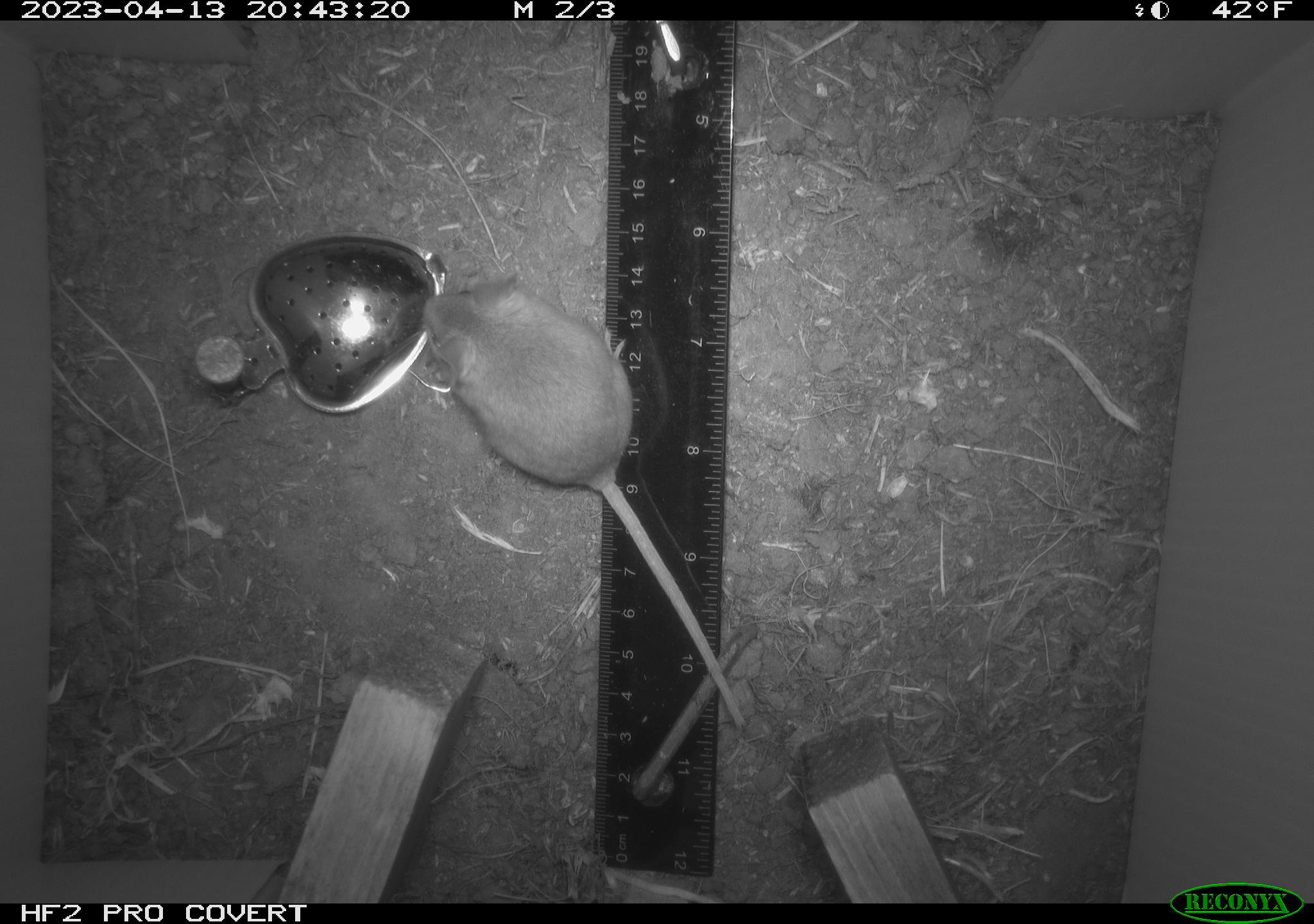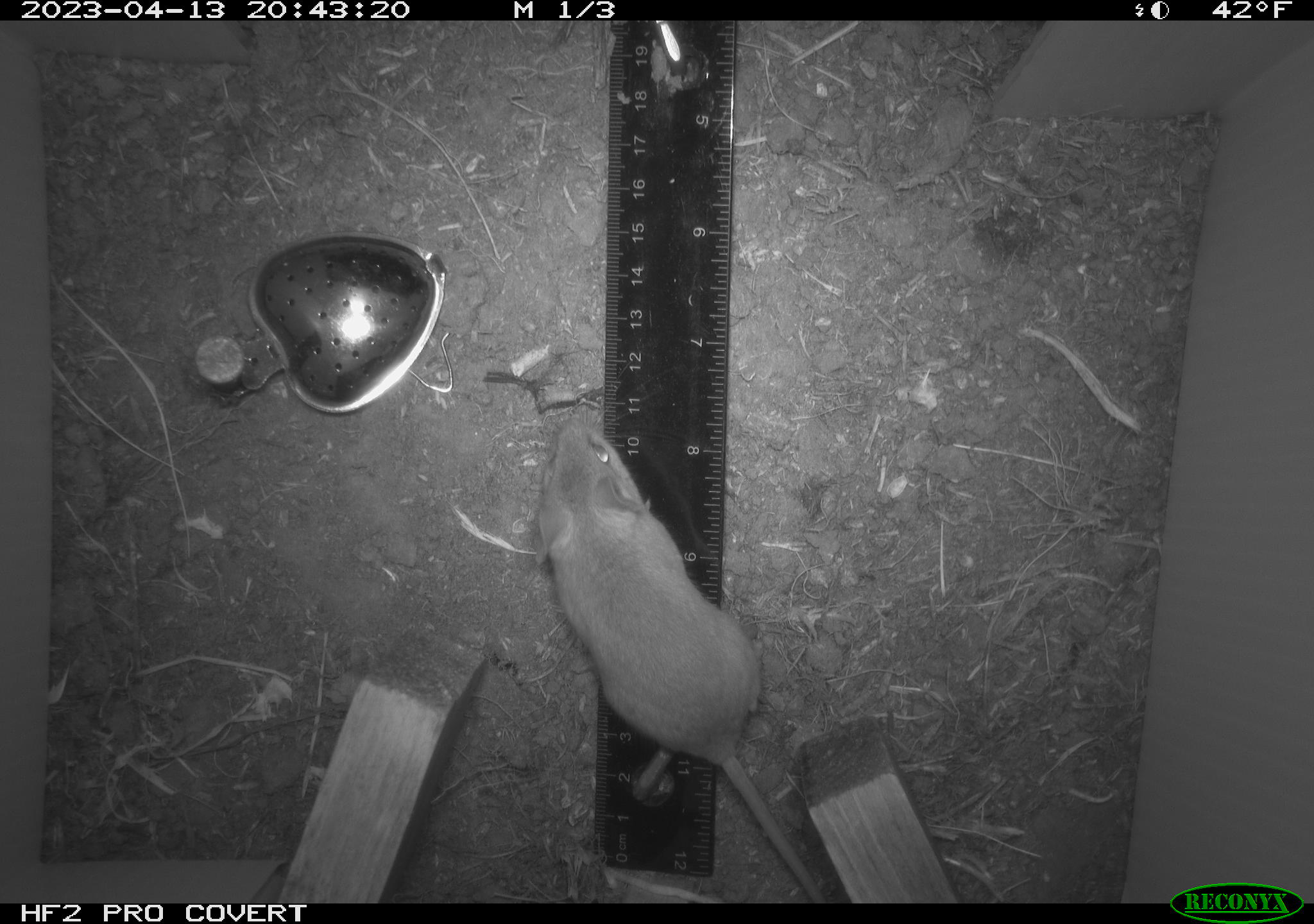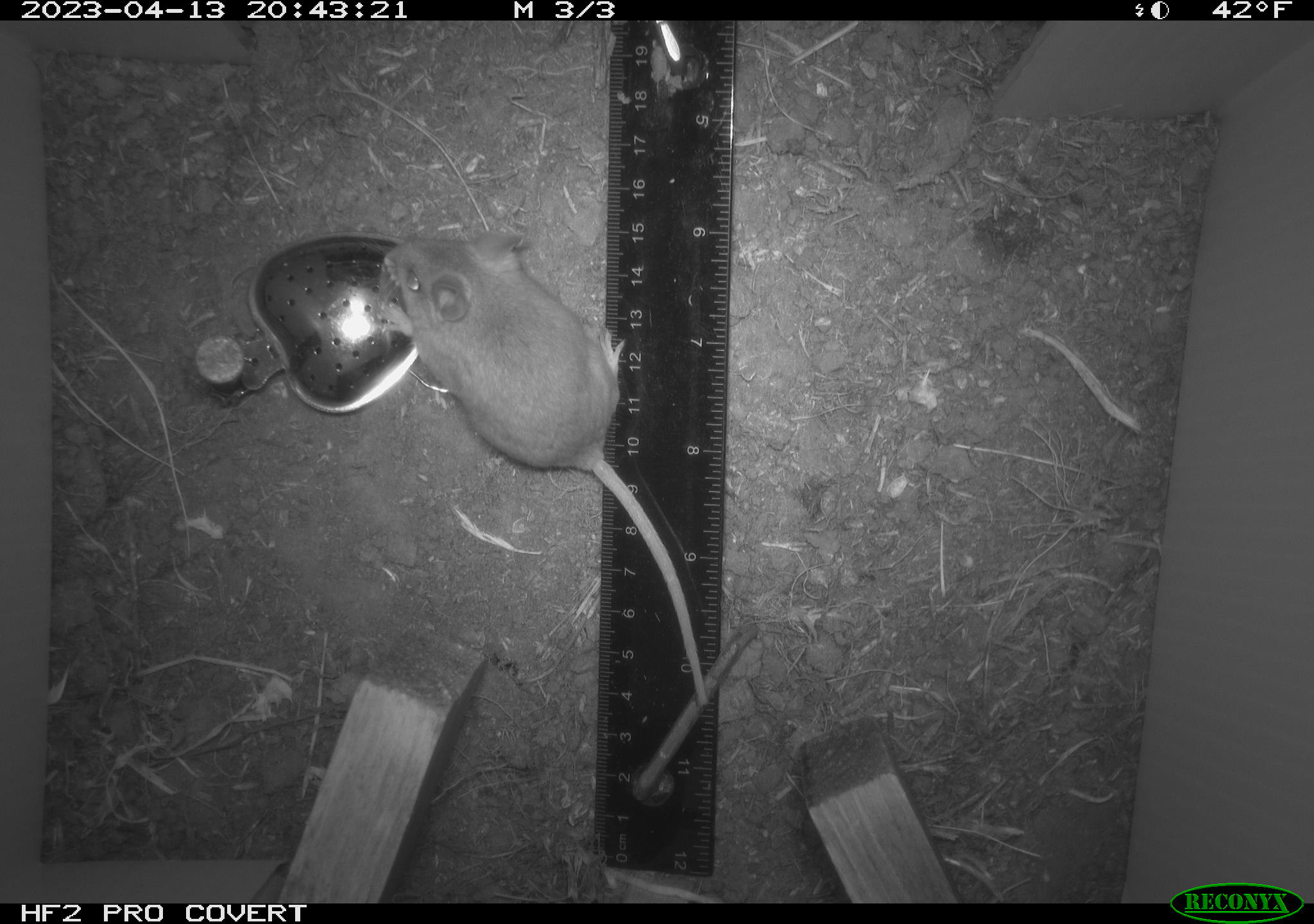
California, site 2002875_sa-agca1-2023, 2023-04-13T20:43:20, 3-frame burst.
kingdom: Animalia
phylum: Chordata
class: Mammalia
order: Rodentia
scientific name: Rodentia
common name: mouse species